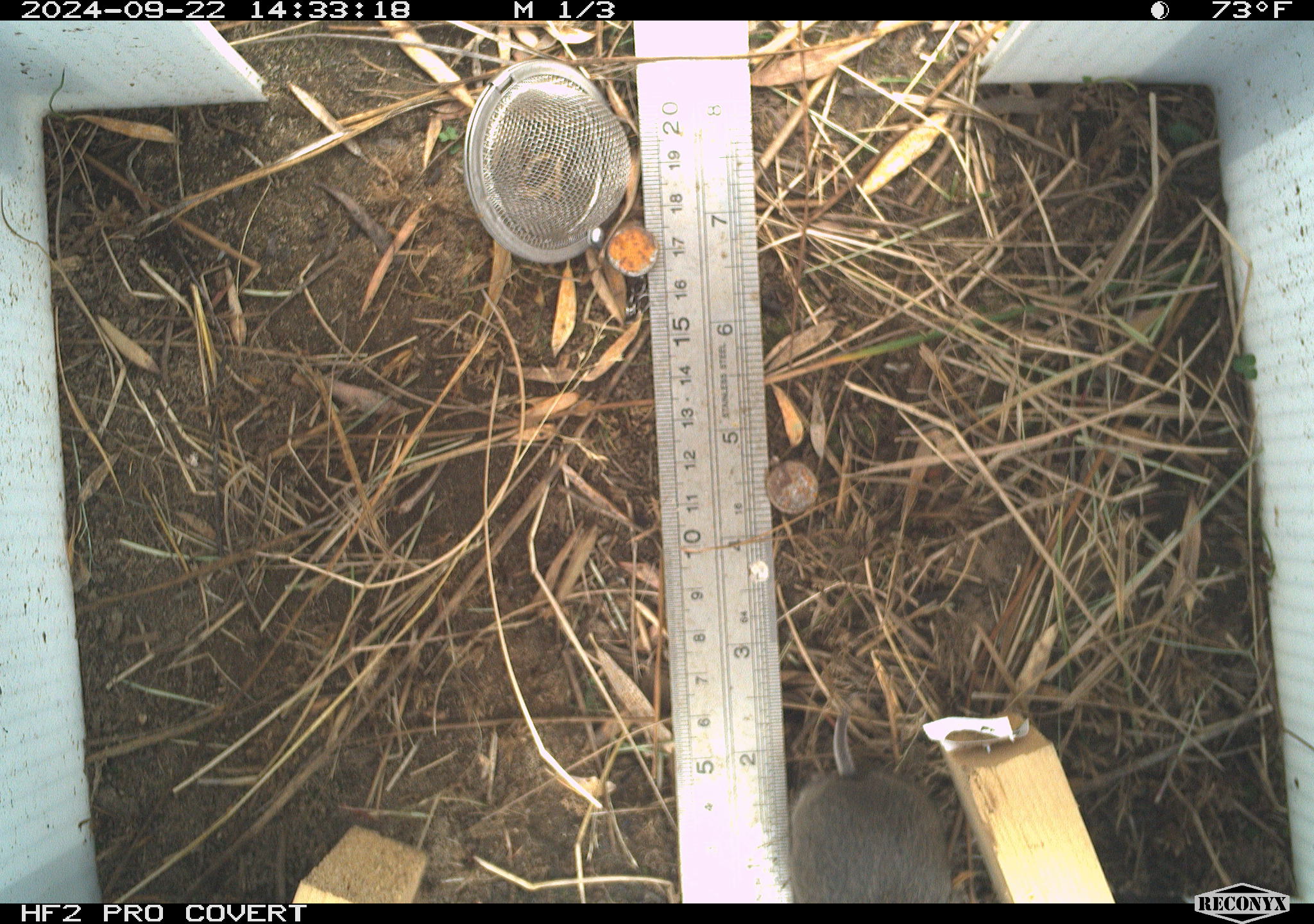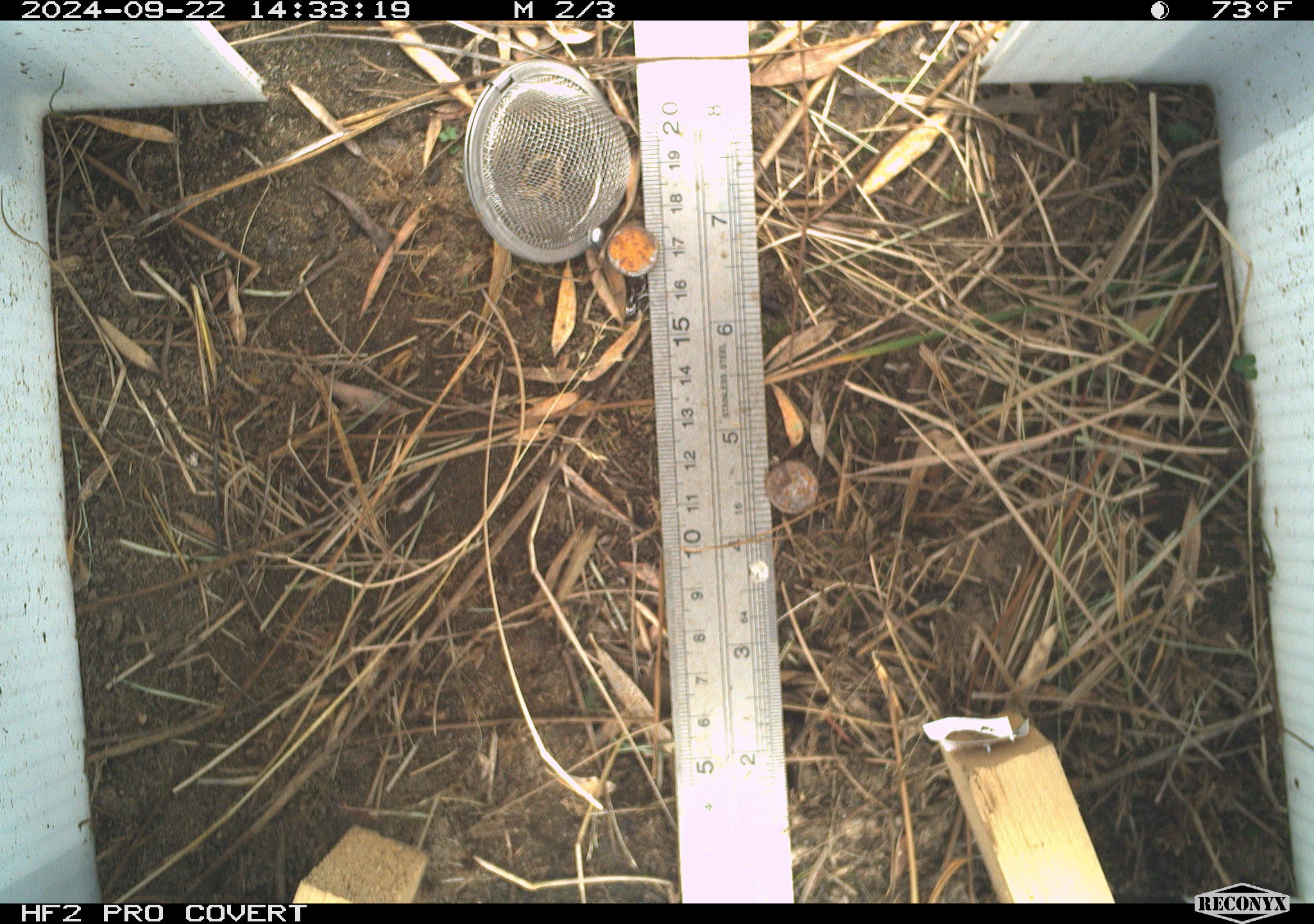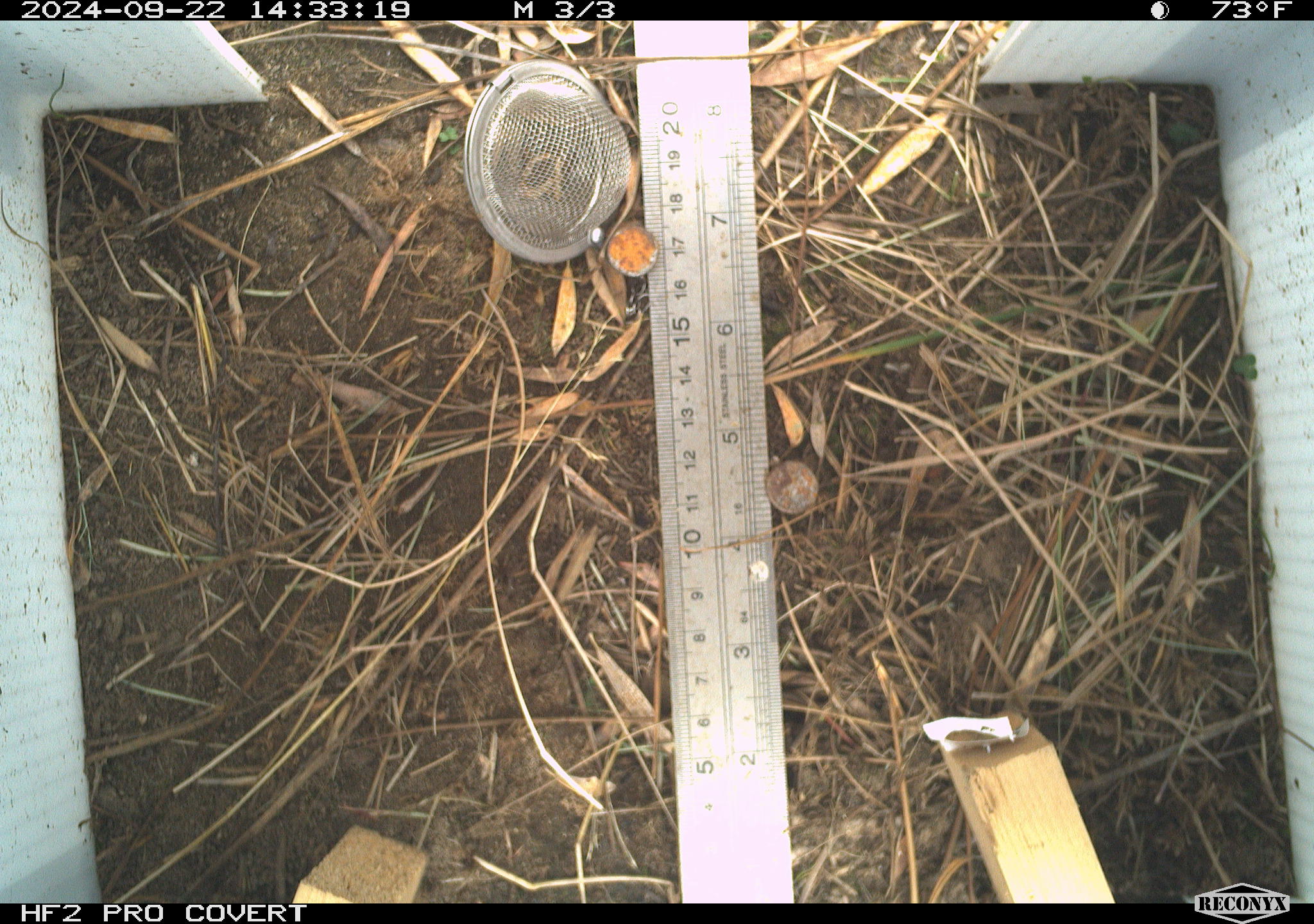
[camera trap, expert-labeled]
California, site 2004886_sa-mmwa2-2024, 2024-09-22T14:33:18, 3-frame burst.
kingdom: Animalia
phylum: Chordata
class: Mammalia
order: Rodentia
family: Cricetidae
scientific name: Arvicolinae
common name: voles, lemmings, and muskrats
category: arvicolinae subfamily